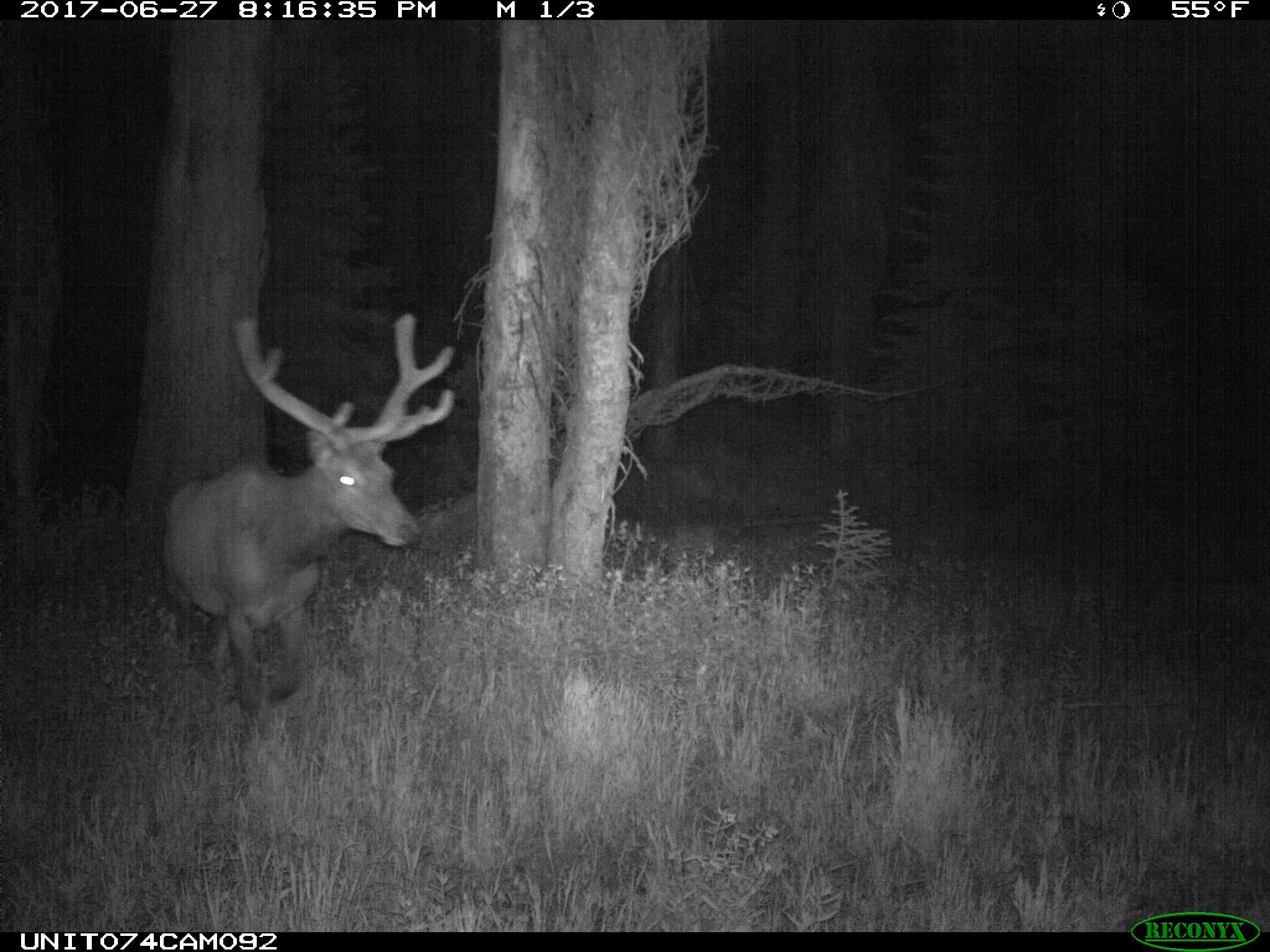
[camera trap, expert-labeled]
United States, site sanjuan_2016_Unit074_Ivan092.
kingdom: Animalia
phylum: Chordata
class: Mammalia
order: Artiodactyla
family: Cervidae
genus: Cervus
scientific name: Cervus elaphus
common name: red deer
Cervus elaphus (red deer).